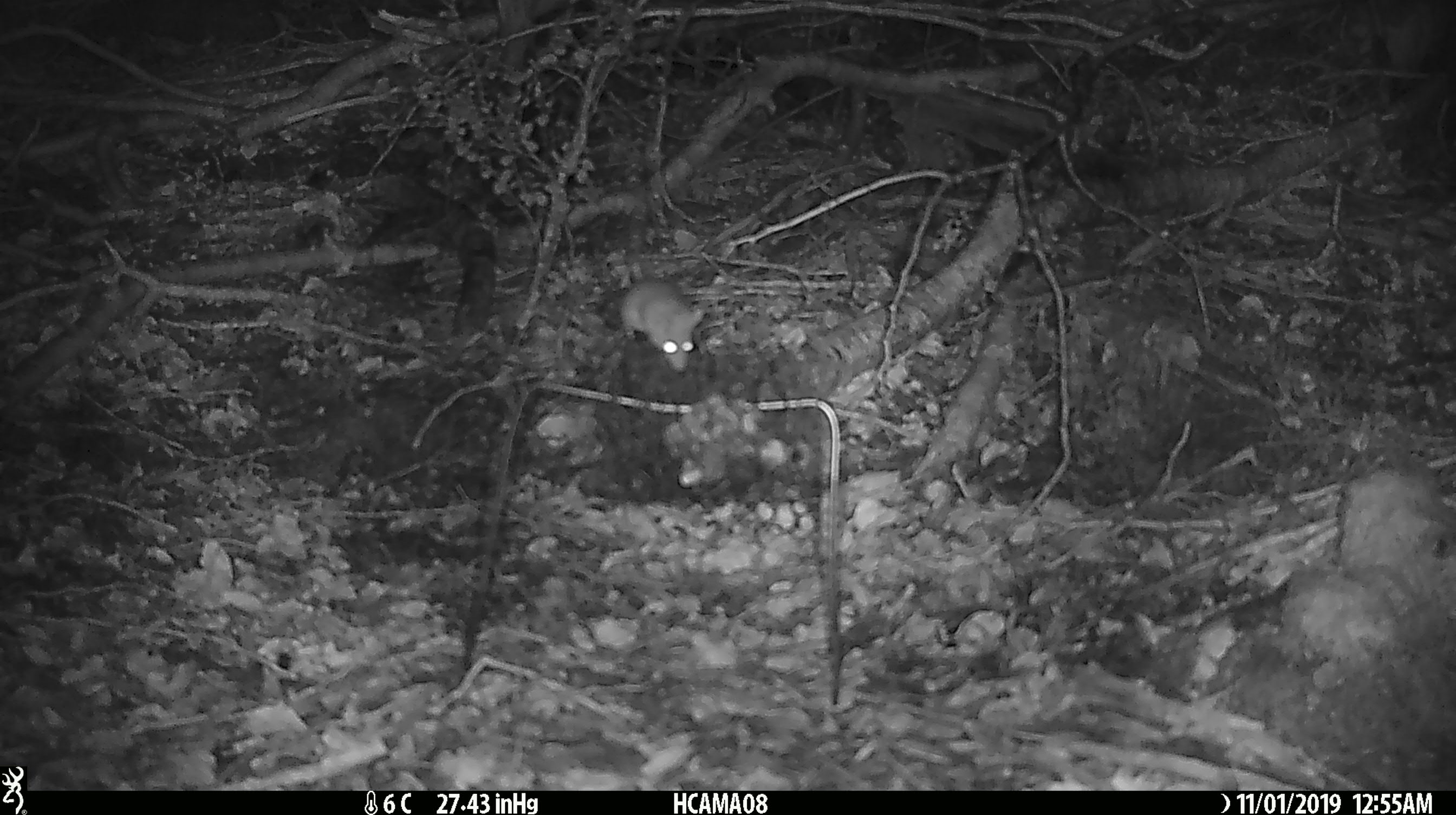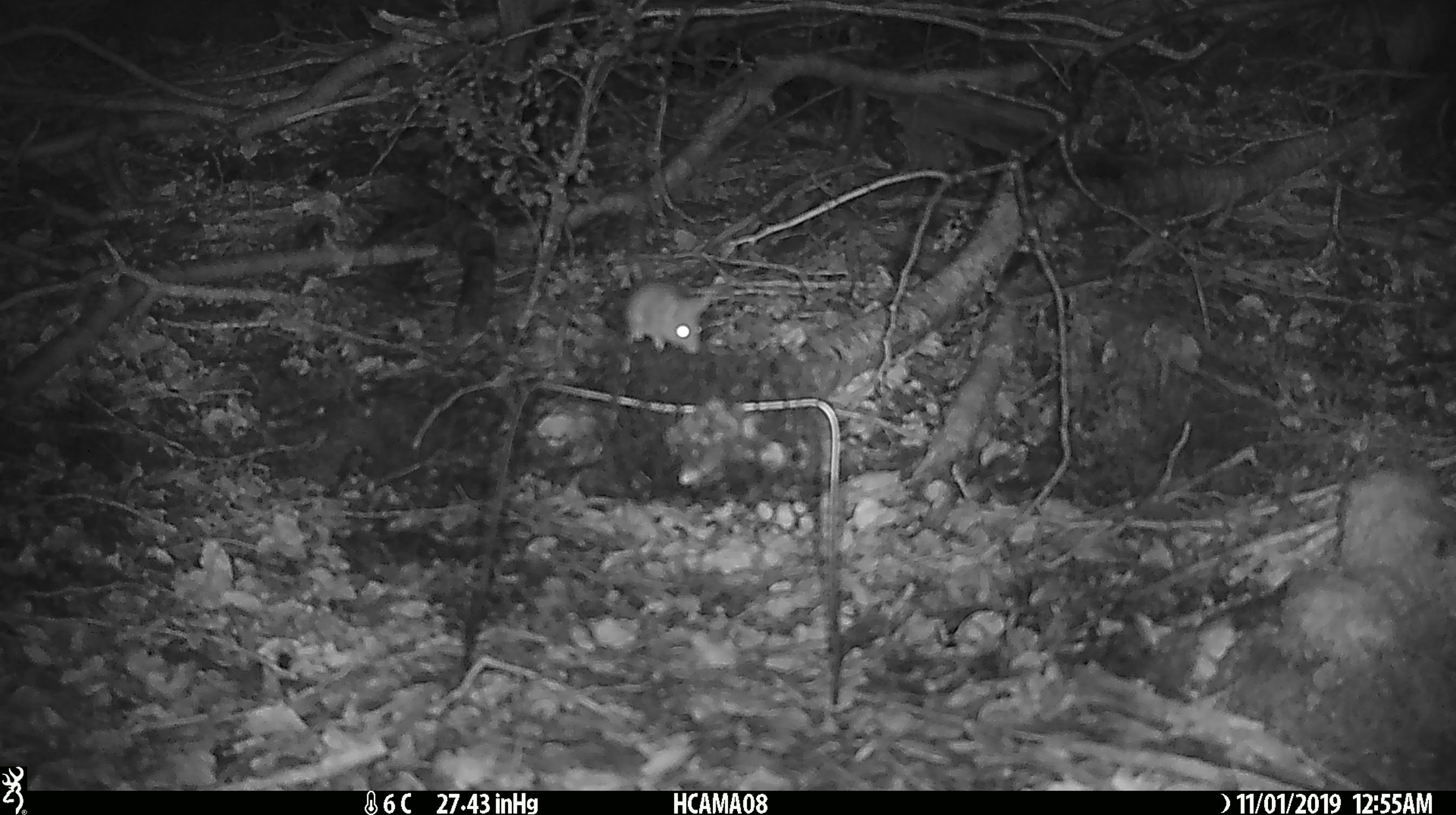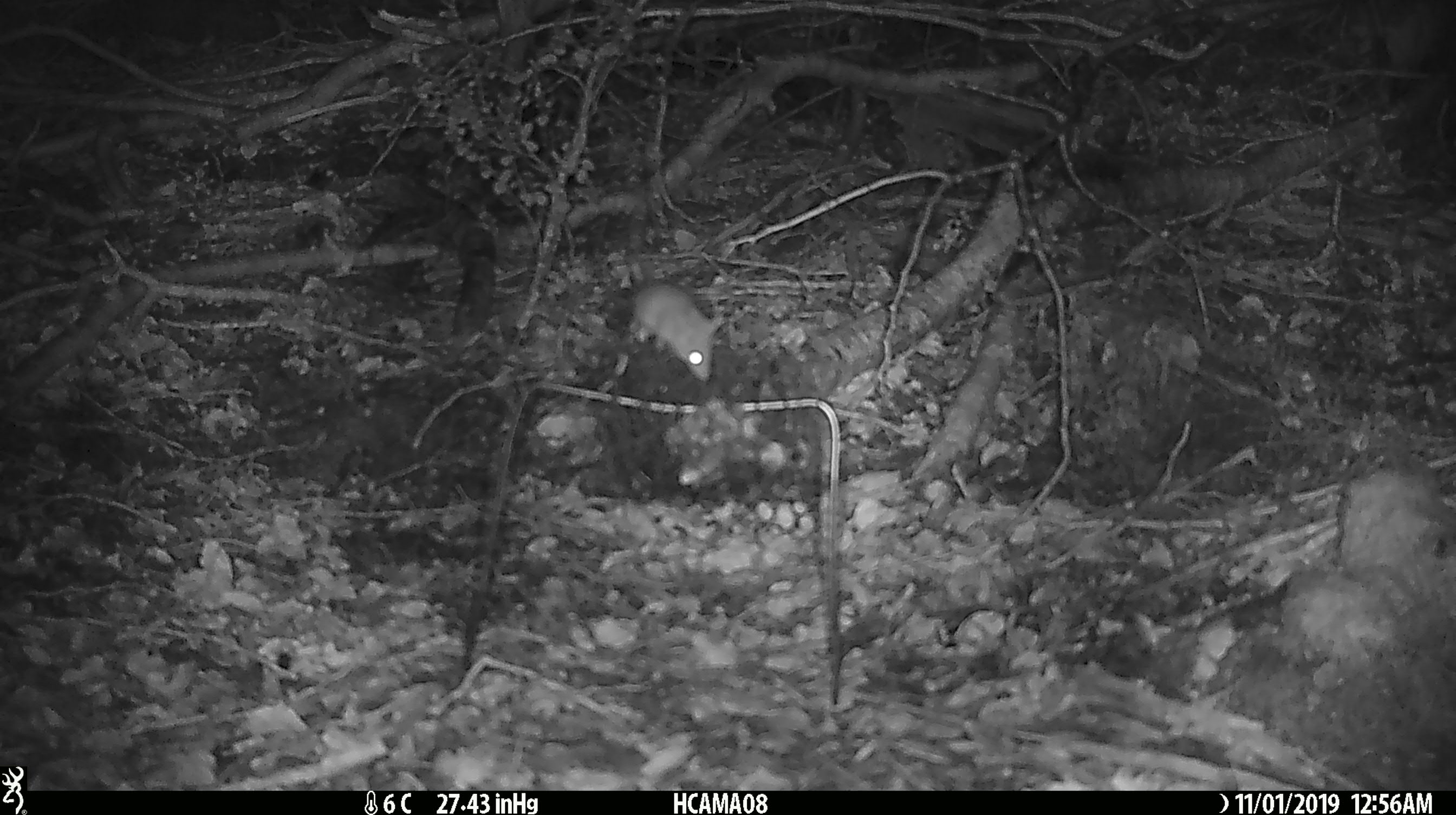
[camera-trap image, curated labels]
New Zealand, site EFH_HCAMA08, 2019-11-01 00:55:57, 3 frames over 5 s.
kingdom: Animalia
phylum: Chordata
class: Mammalia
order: Rodentia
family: Muridae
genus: Mus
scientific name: Mus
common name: mouse